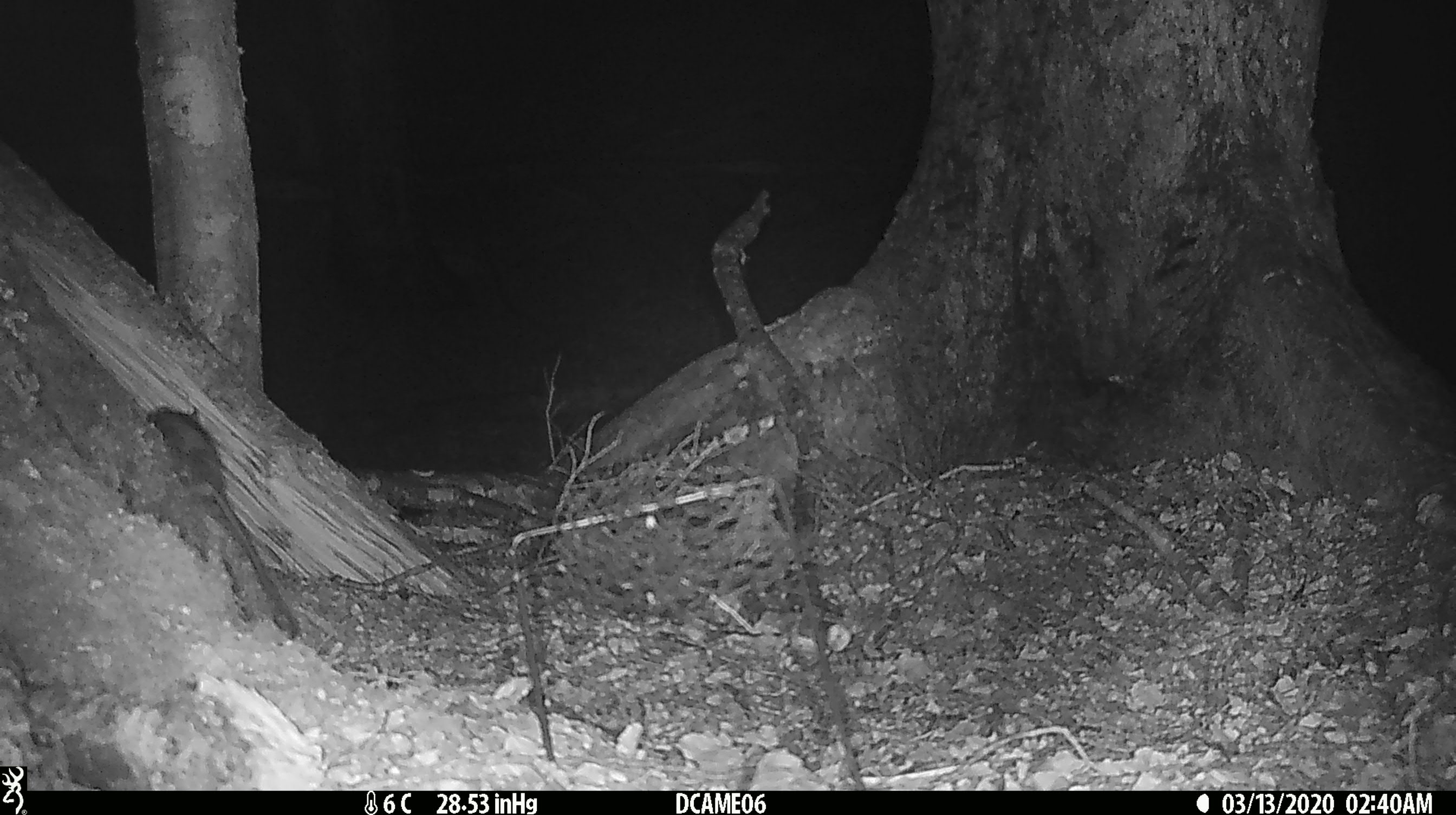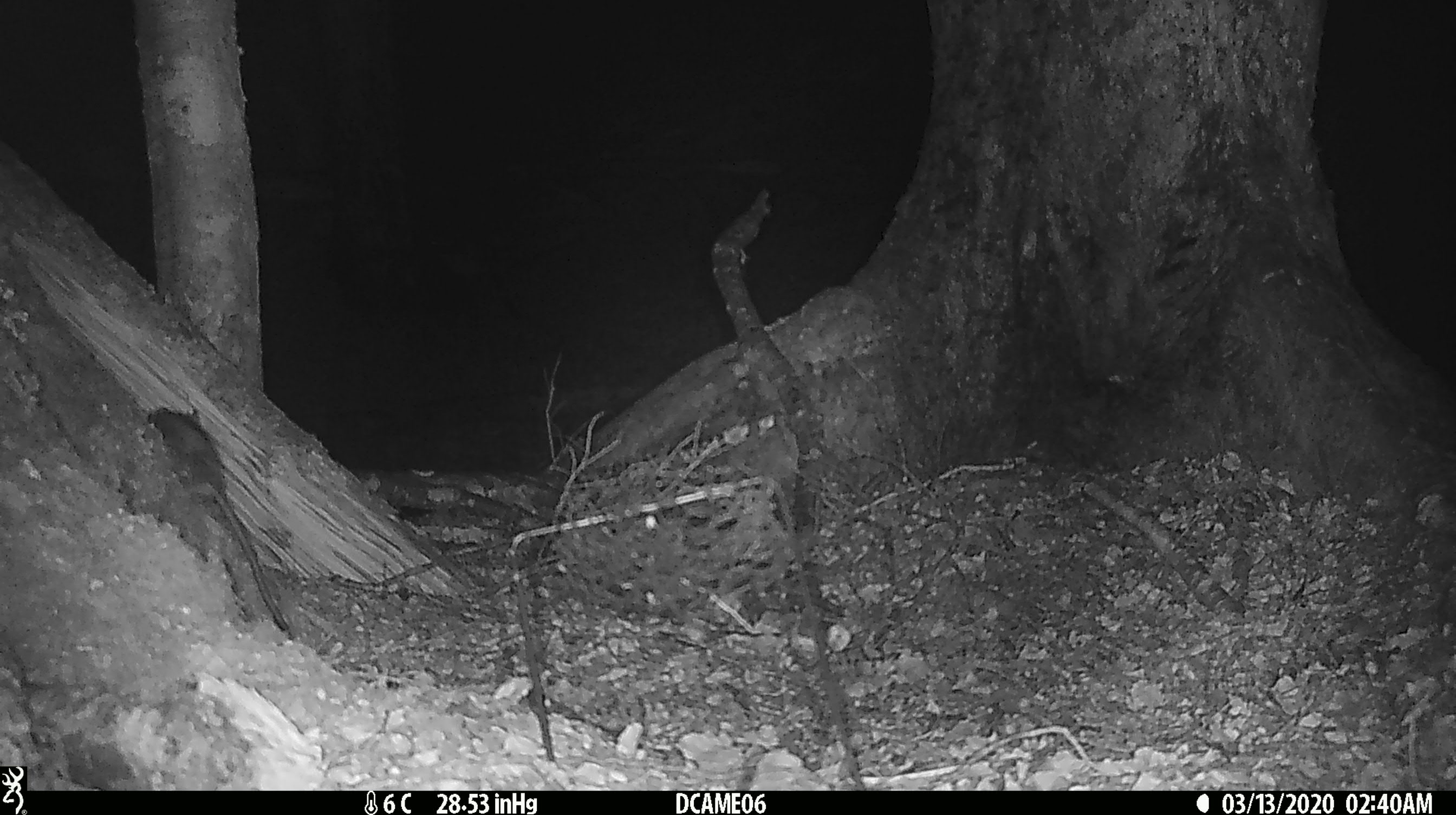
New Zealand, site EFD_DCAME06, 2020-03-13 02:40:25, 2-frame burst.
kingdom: Animalia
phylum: Chordata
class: Mammalia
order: Rodentia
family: Muridae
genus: Rattus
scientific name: Rattus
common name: rat